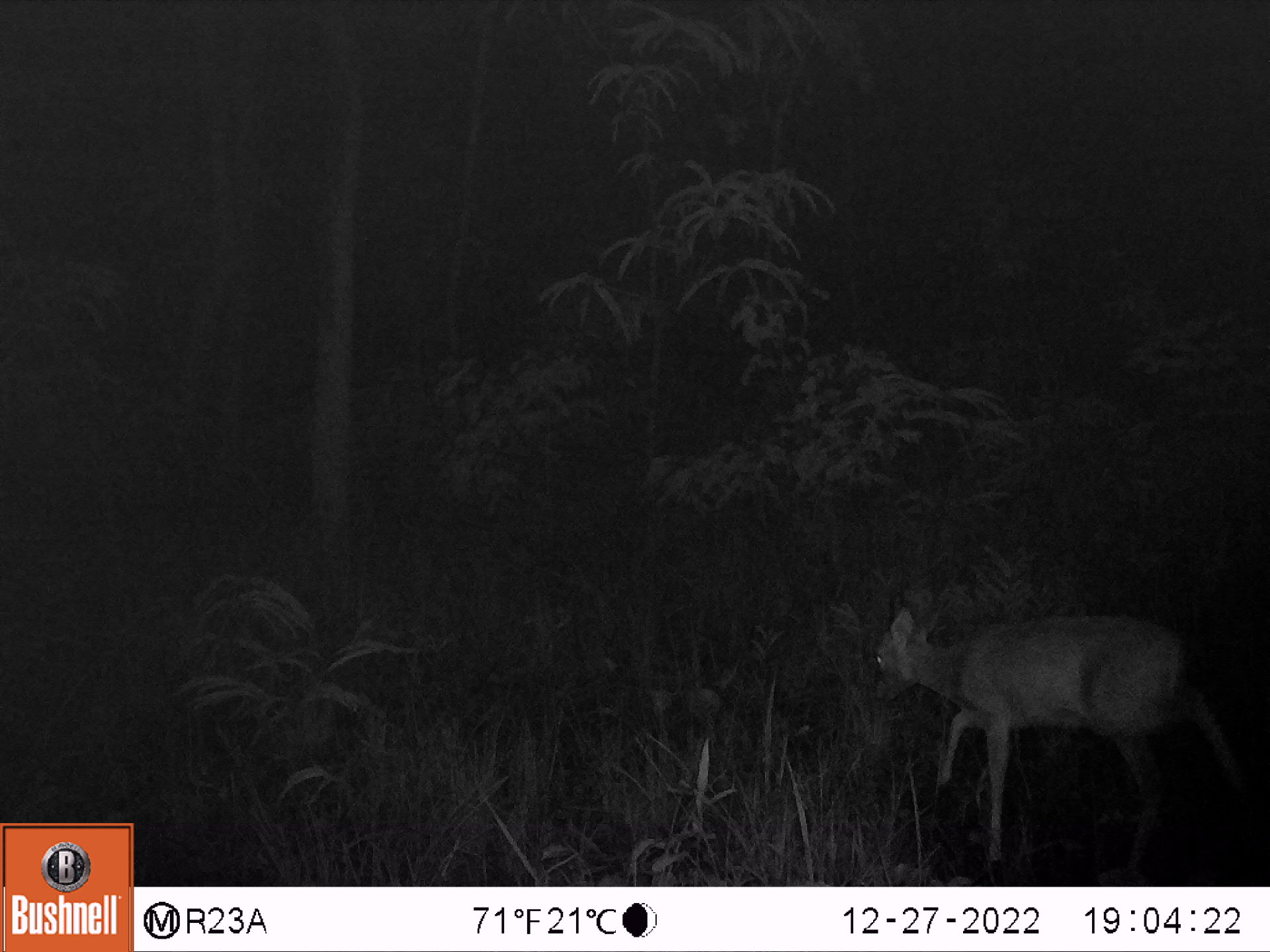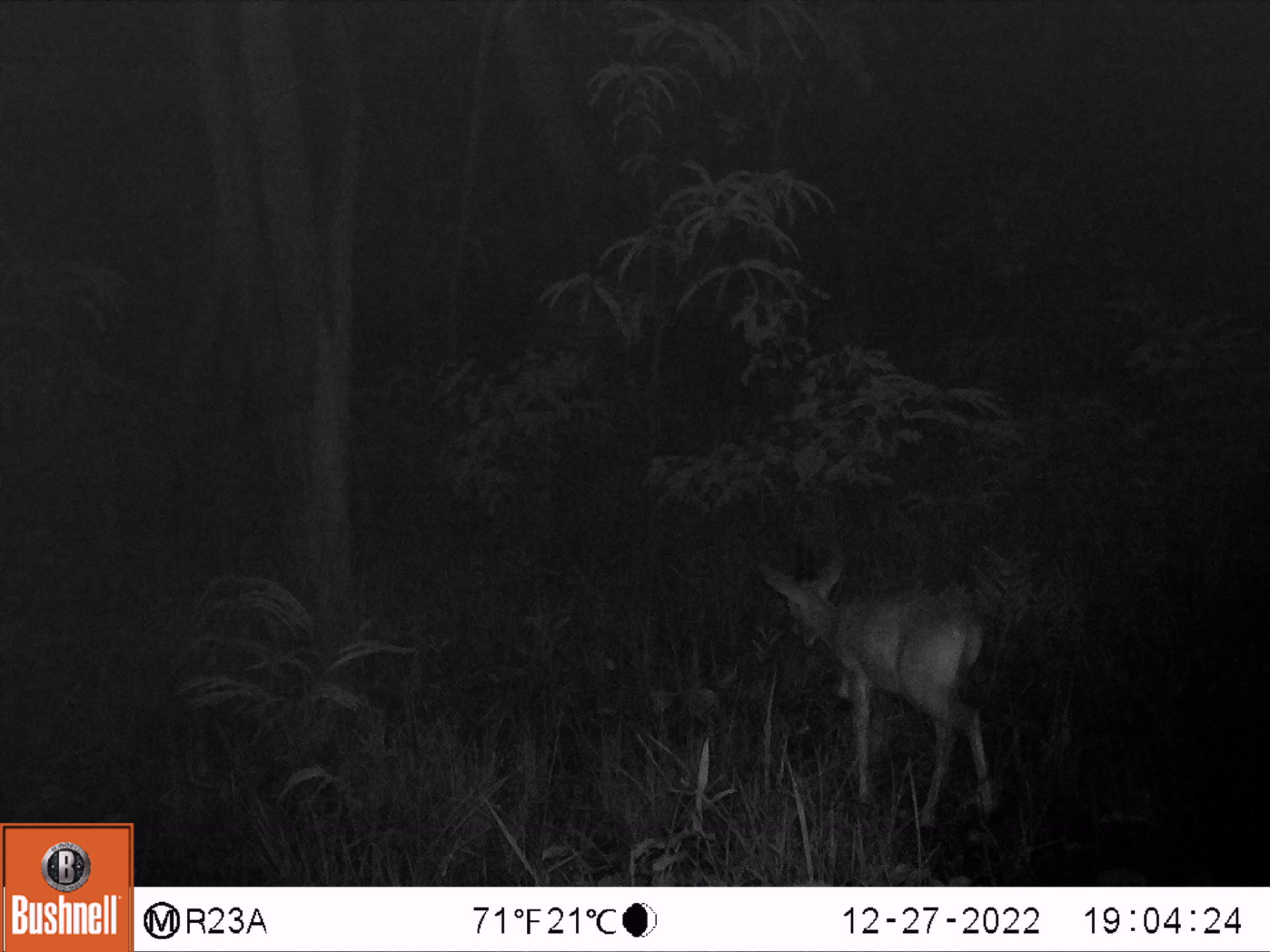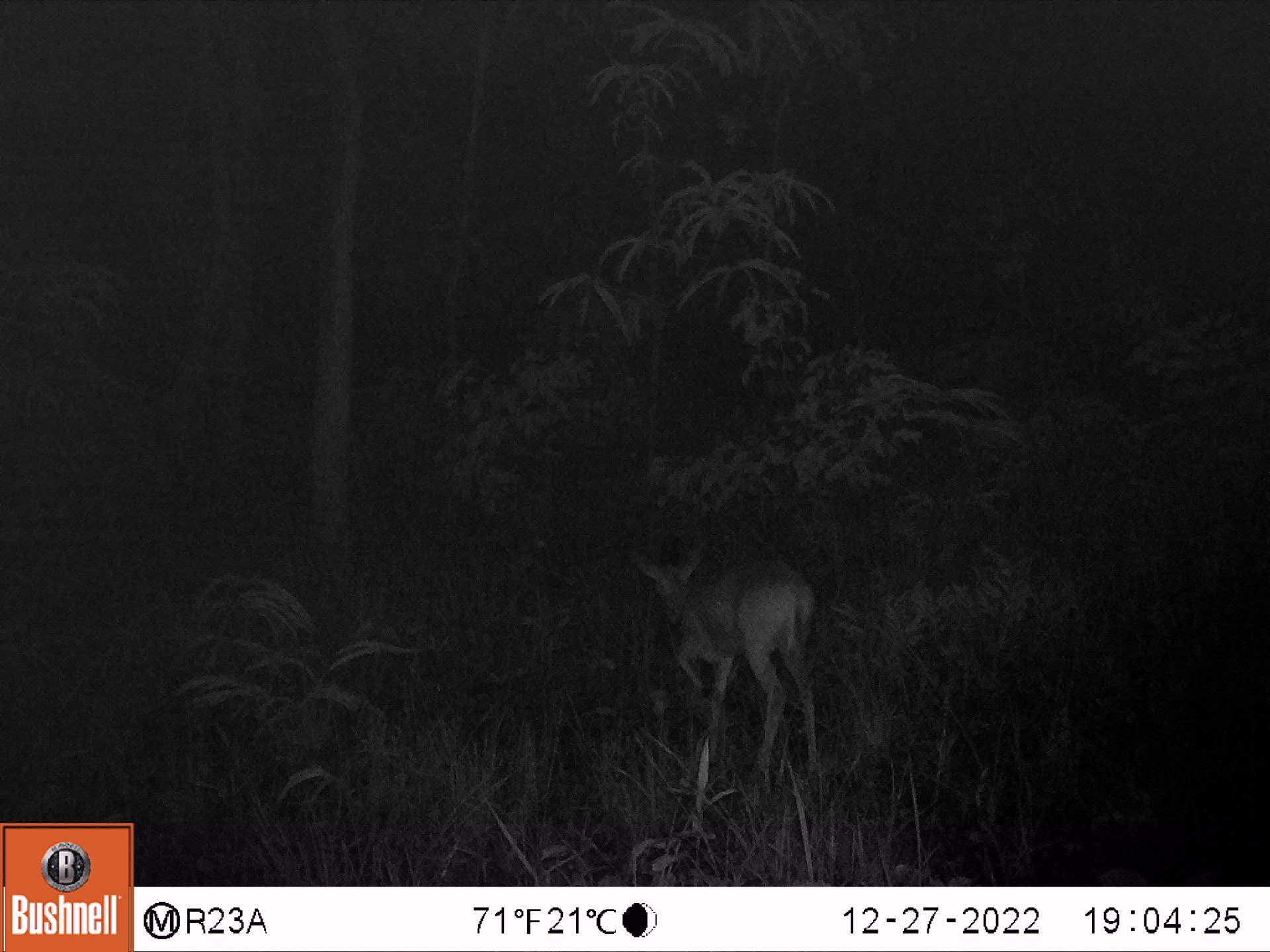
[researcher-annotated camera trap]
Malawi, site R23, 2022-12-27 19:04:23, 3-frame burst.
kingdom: Animalia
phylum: Chordata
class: Mammalia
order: Artiodactyla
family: Bovidae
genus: Sylvicapra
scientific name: Sylvicapra grimmia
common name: common duiker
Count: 1.